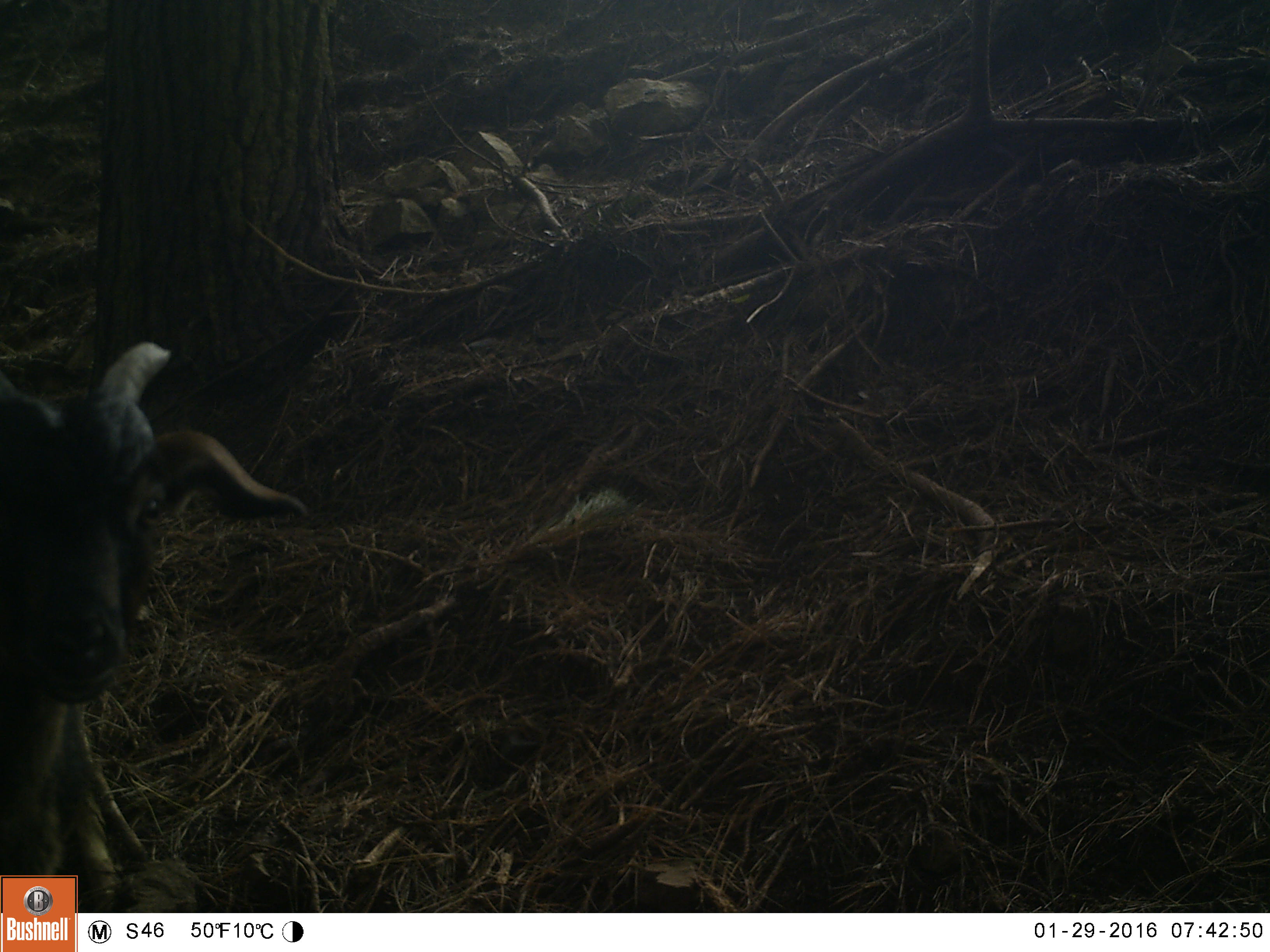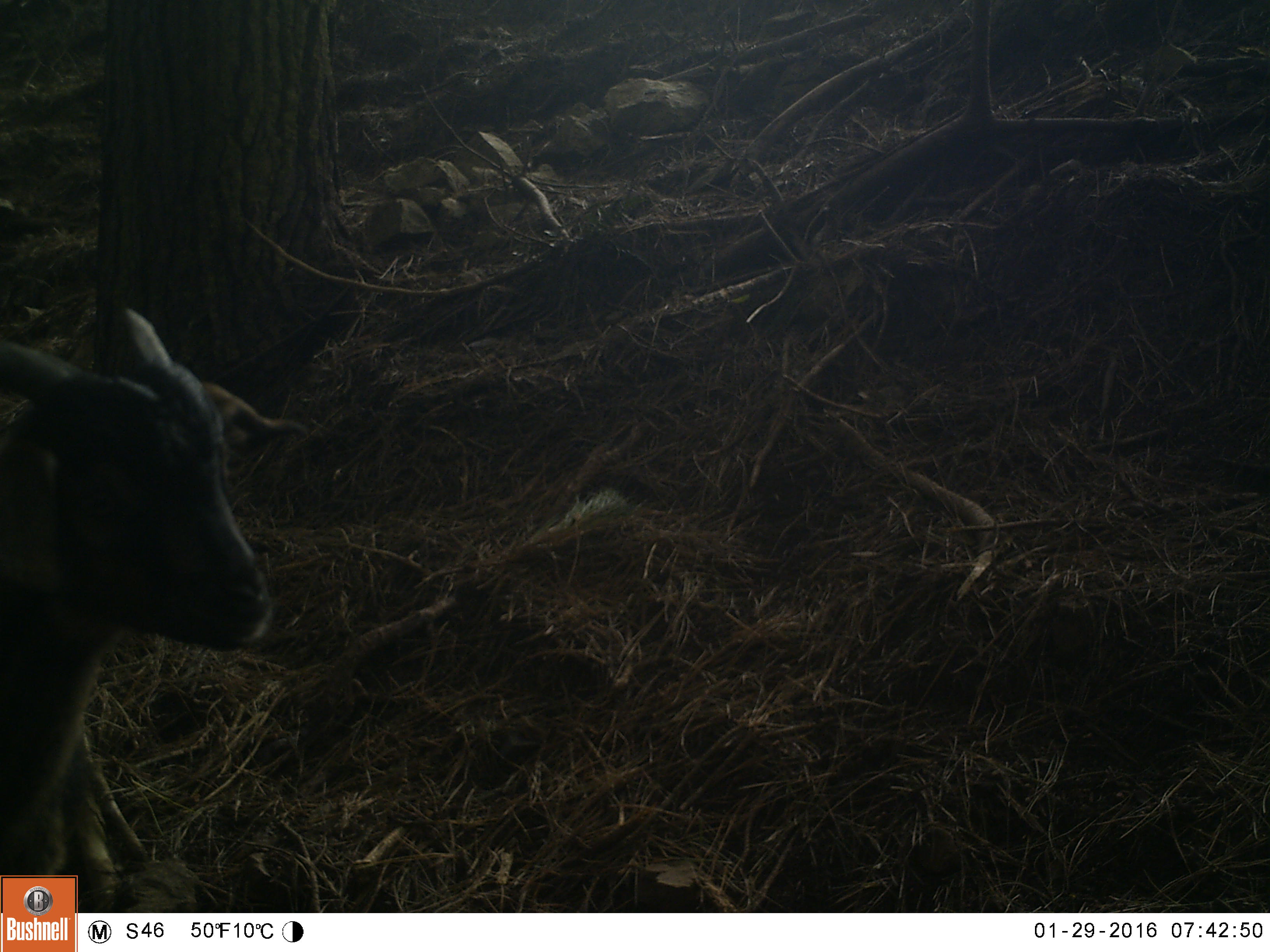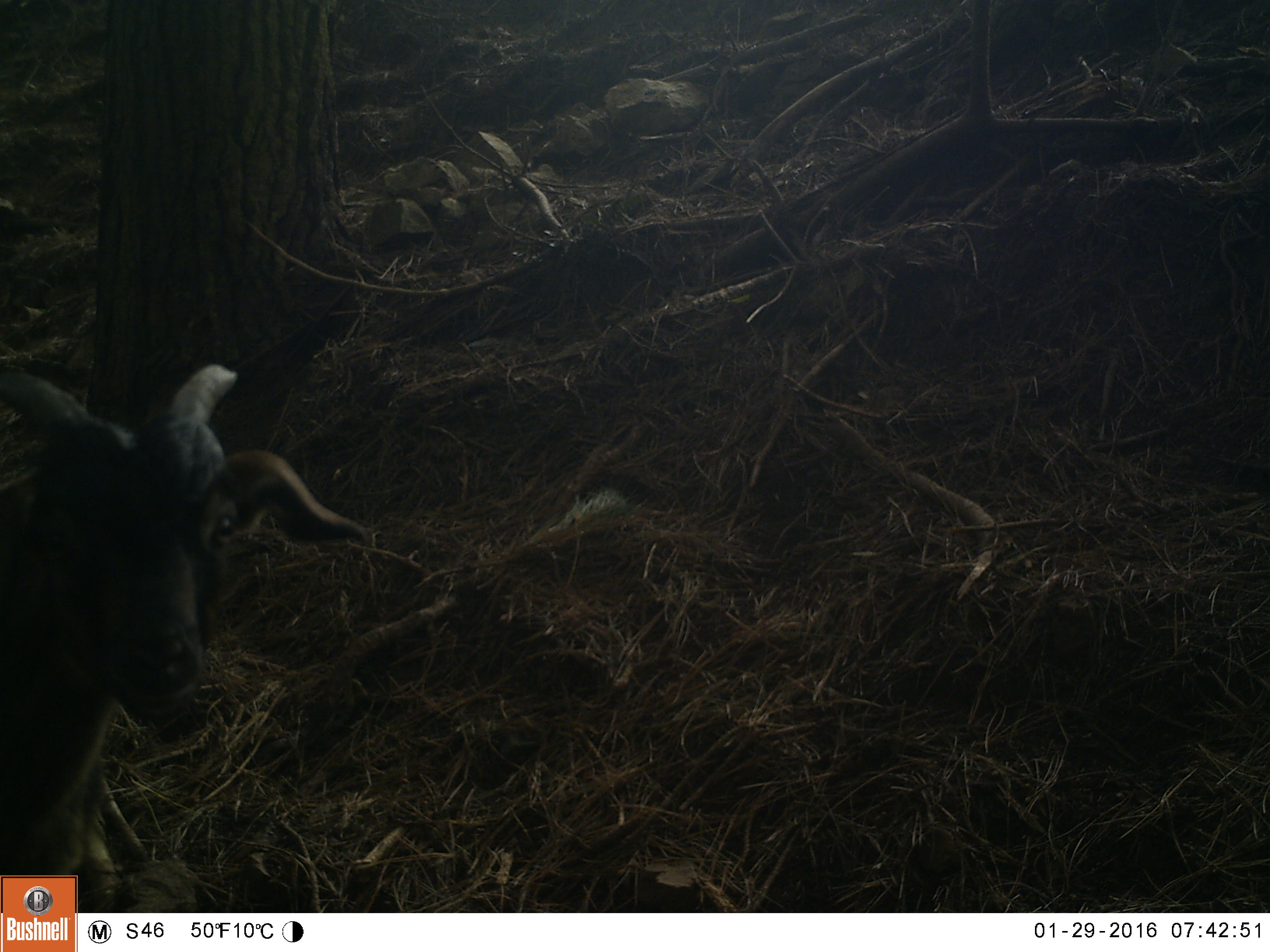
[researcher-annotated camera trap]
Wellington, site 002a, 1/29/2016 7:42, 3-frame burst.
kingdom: Animalia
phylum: Chordata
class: Mammalia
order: Artiodactyla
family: Bovidae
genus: Capra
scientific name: Capra hircus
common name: goat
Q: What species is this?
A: Goat (Capra hircus).